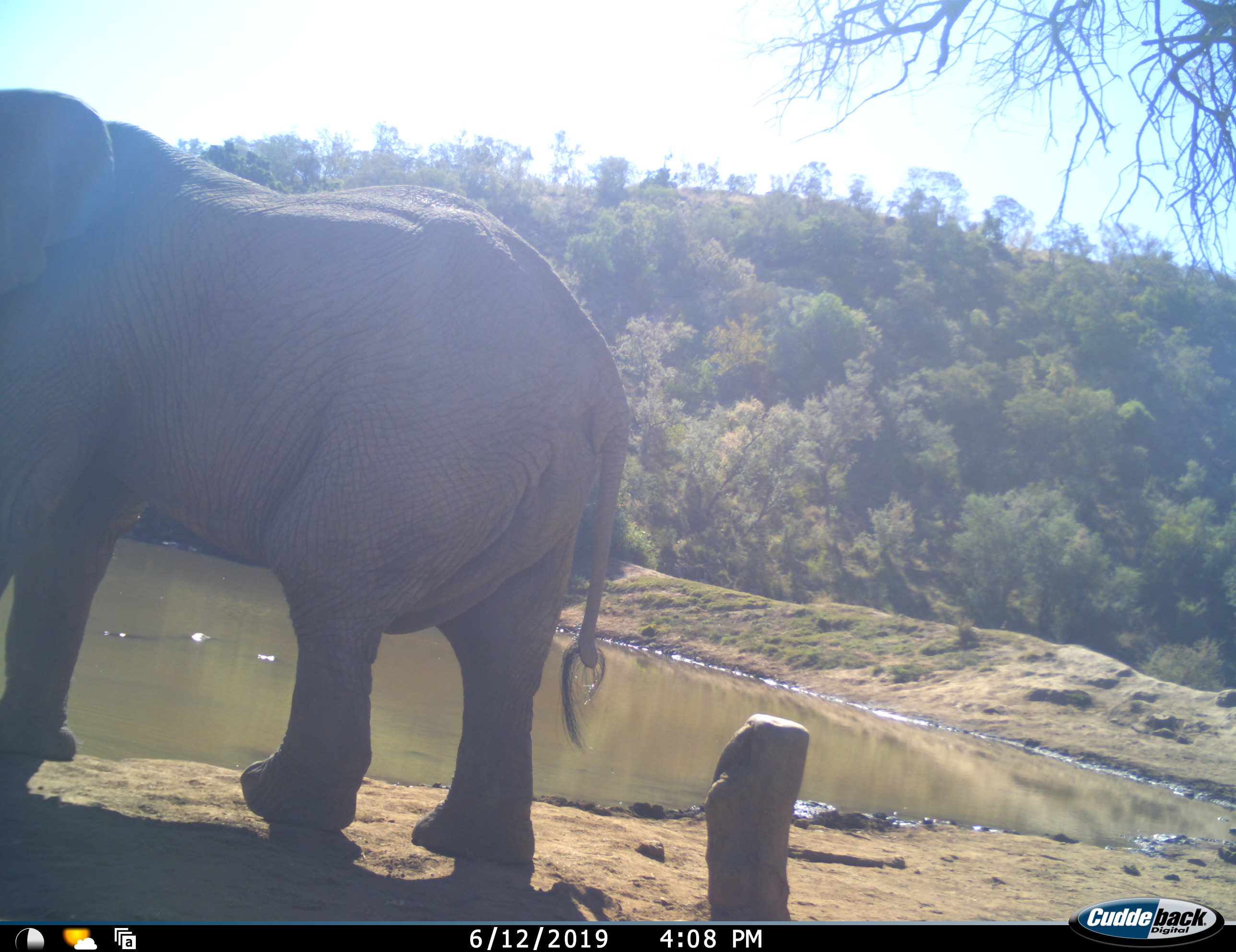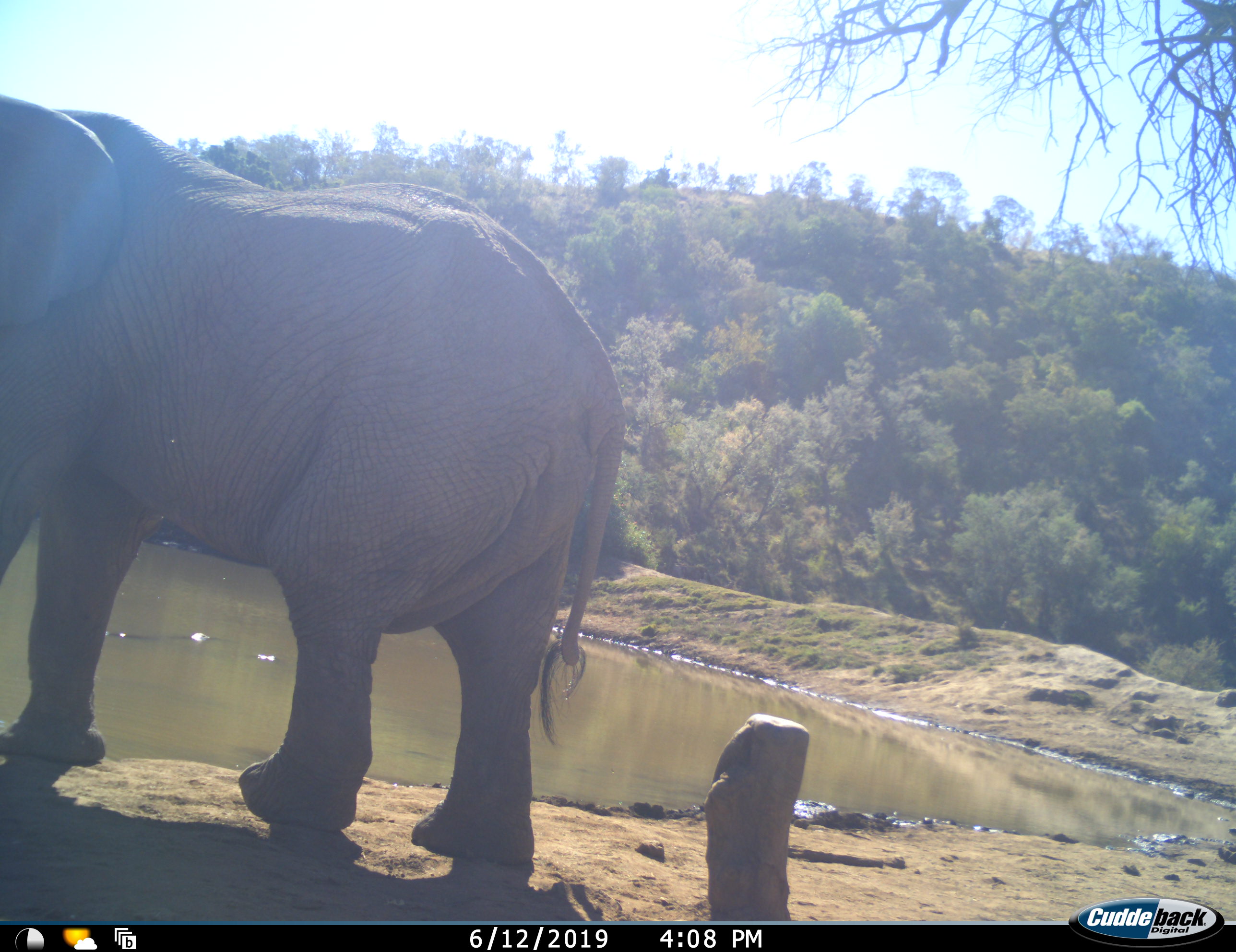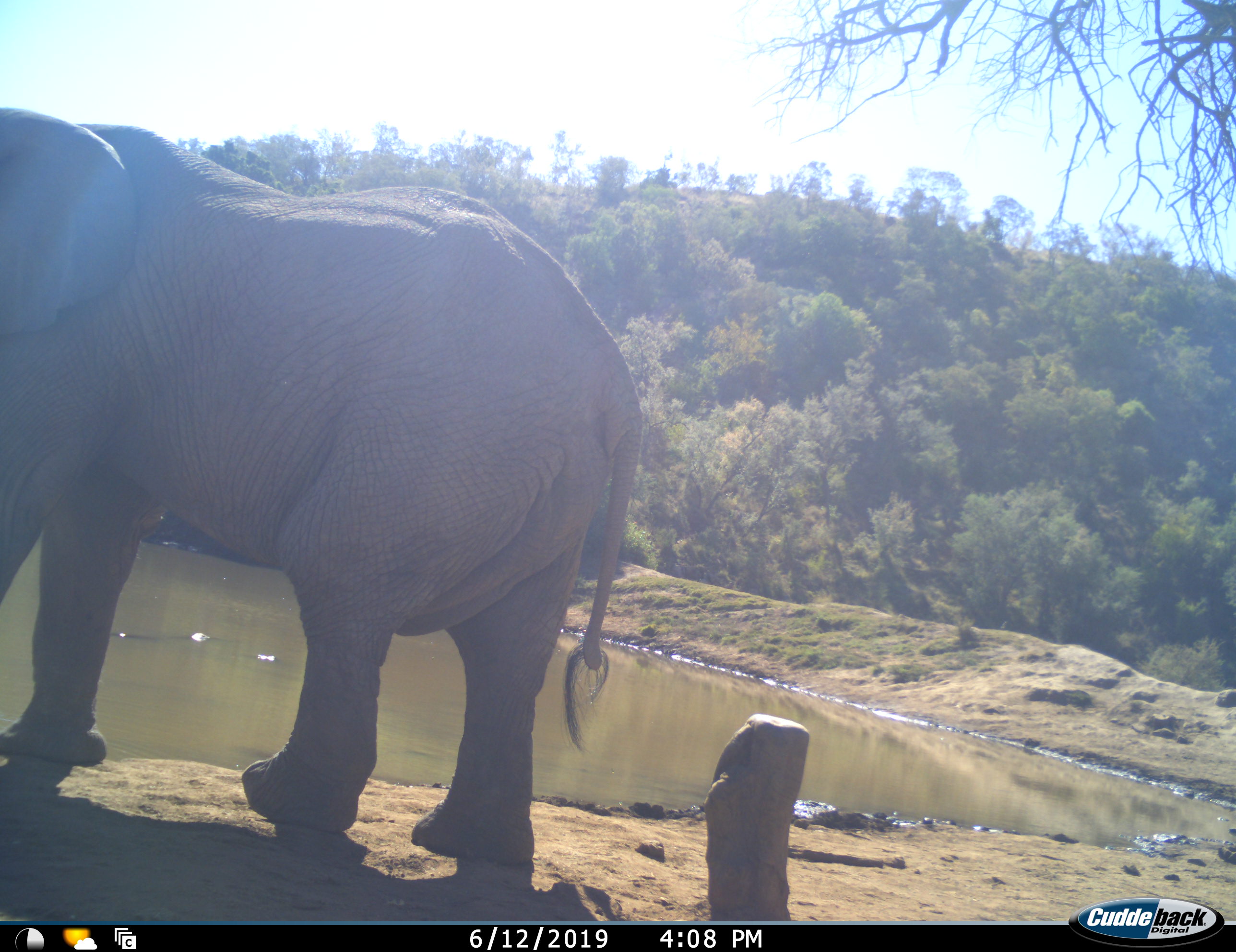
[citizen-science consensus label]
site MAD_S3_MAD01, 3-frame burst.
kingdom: Animalia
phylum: Chordata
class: Mammalia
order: Proboscidea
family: Elephantidae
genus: Loxodonta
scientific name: Loxodonta africana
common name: african bush elephant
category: elephant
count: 1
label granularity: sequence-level